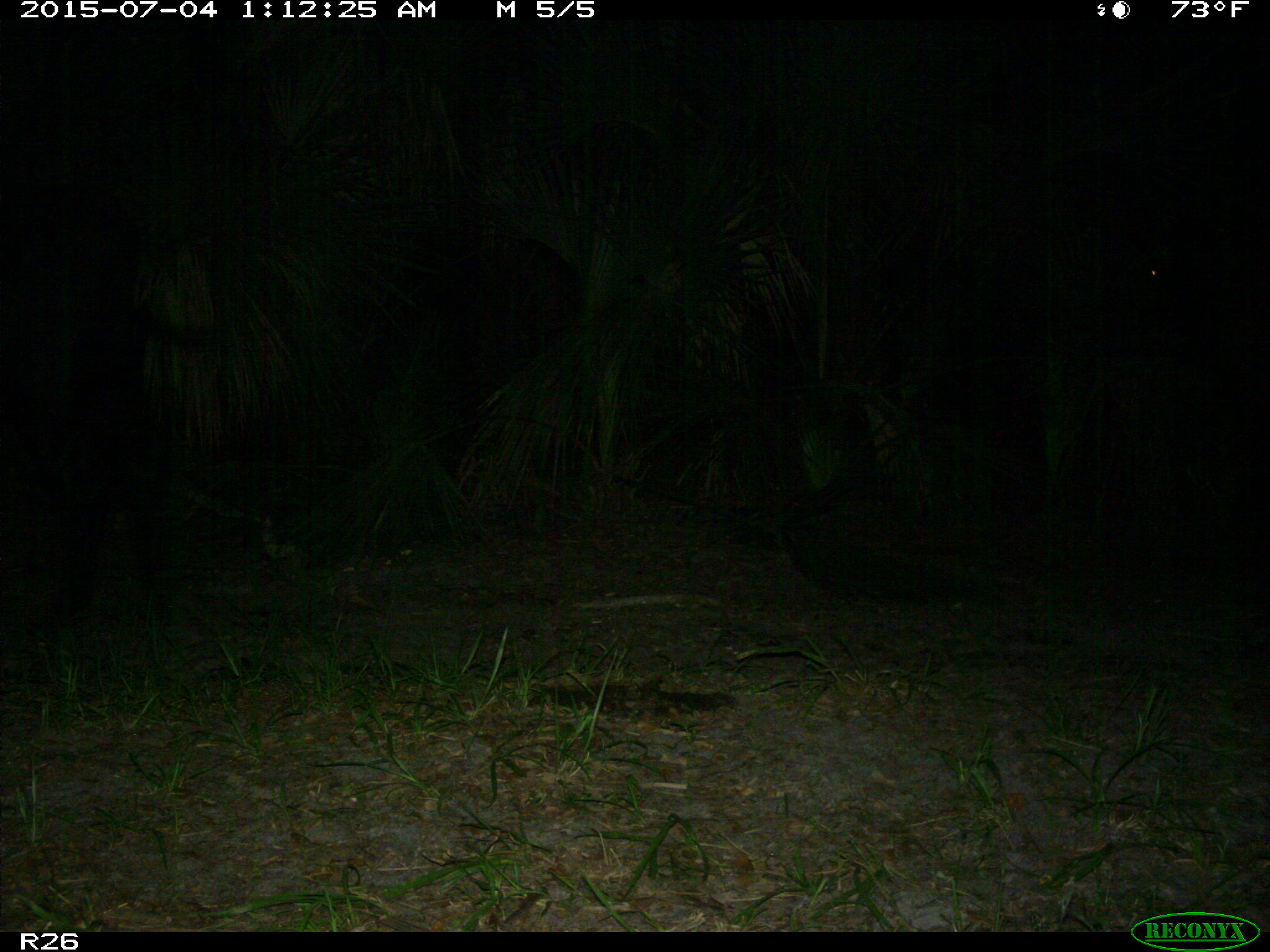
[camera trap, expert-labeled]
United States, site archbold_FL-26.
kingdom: Animalia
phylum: Chordata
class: Mammalia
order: Artiodactyla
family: Bovidae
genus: Bos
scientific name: Bos taurus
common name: domestic cow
Bos taurus (domestic cow).